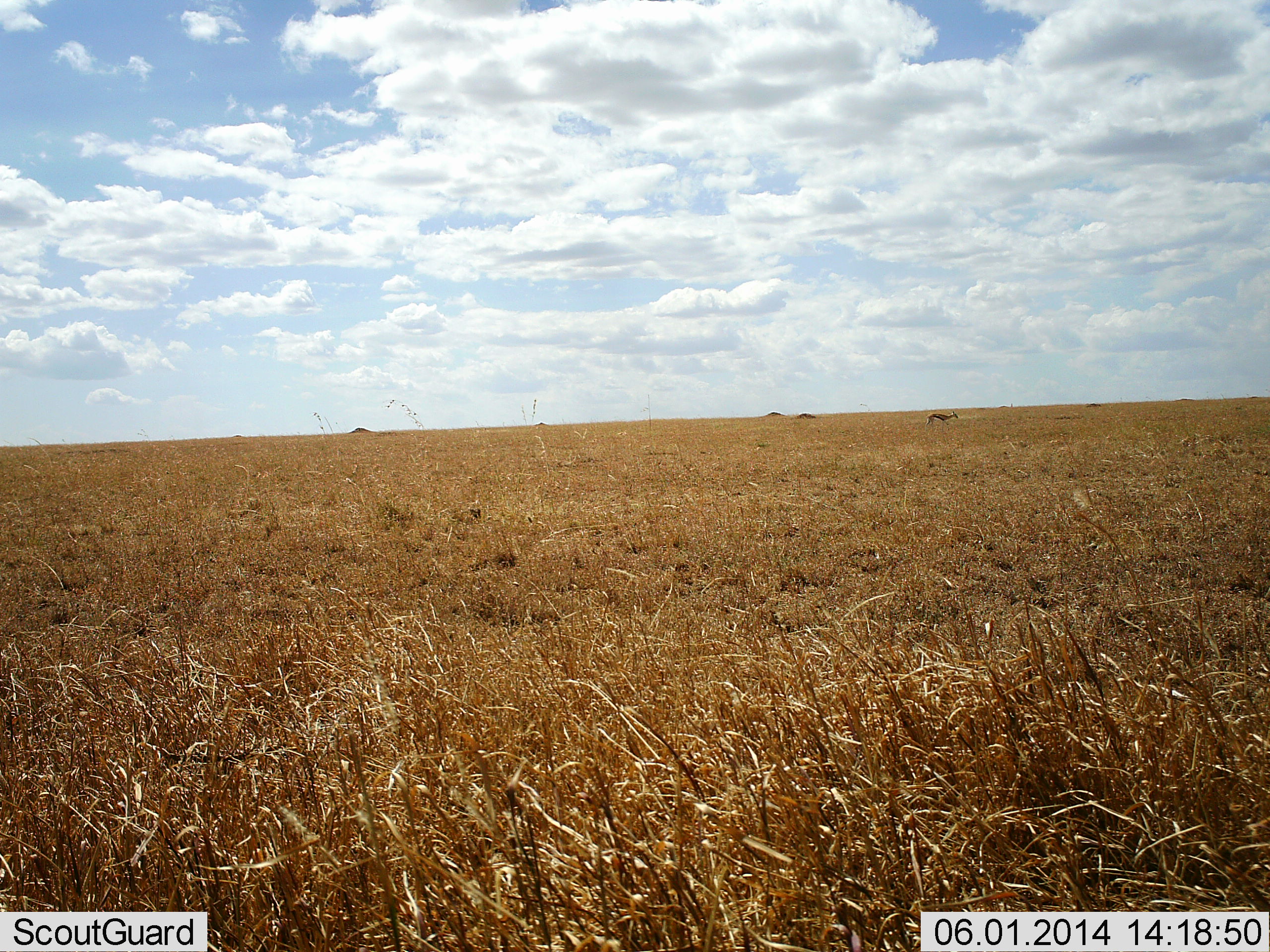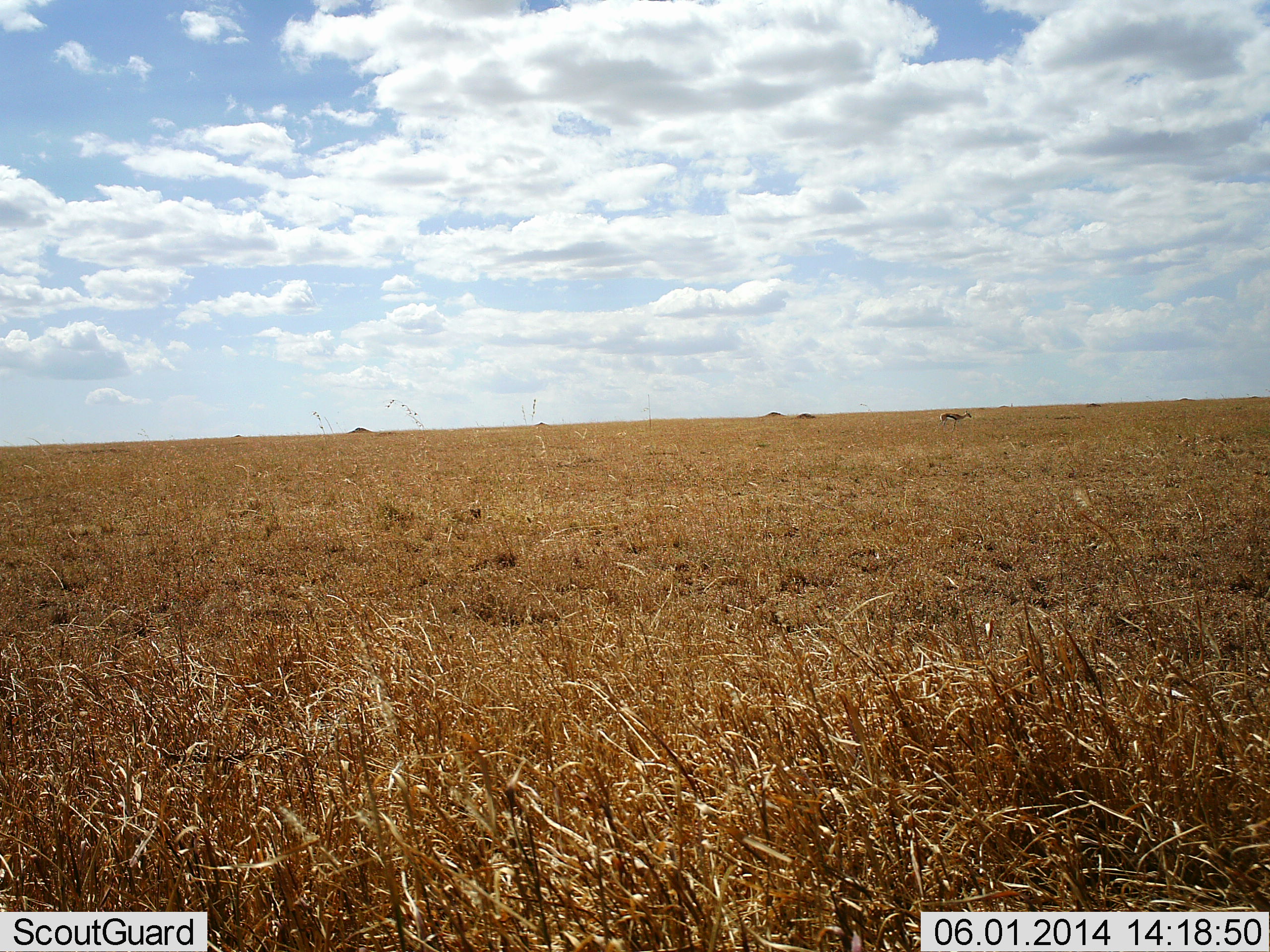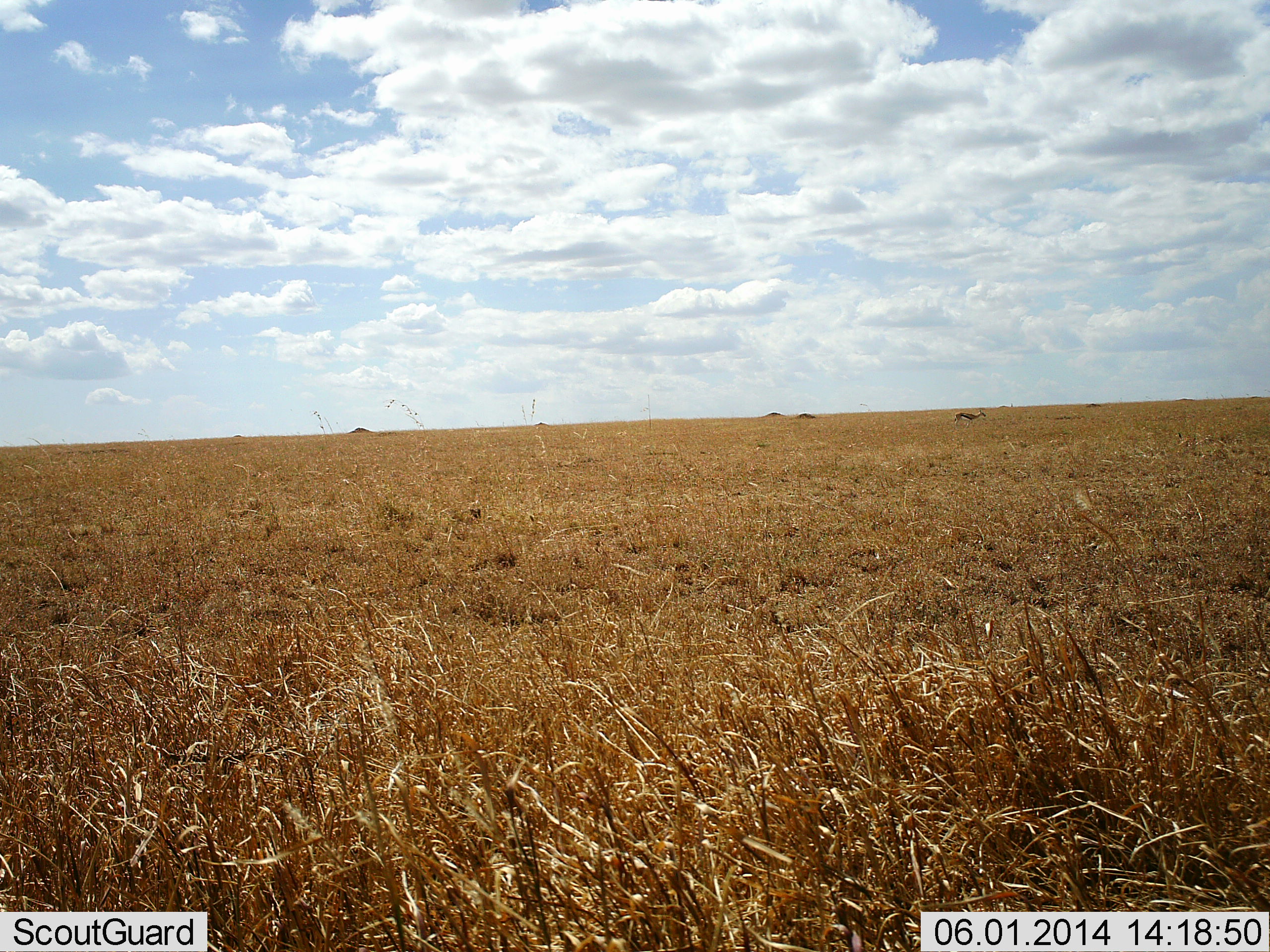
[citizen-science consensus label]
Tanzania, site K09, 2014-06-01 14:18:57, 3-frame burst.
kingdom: Animalia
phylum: Chordata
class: Mammalia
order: Artiodactyla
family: Bovidae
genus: Eudorcas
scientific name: Eudorcas thomsonii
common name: thomson's gazelle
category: gazellethomsons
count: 1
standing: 0%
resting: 0%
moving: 100%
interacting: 0%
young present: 0%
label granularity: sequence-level